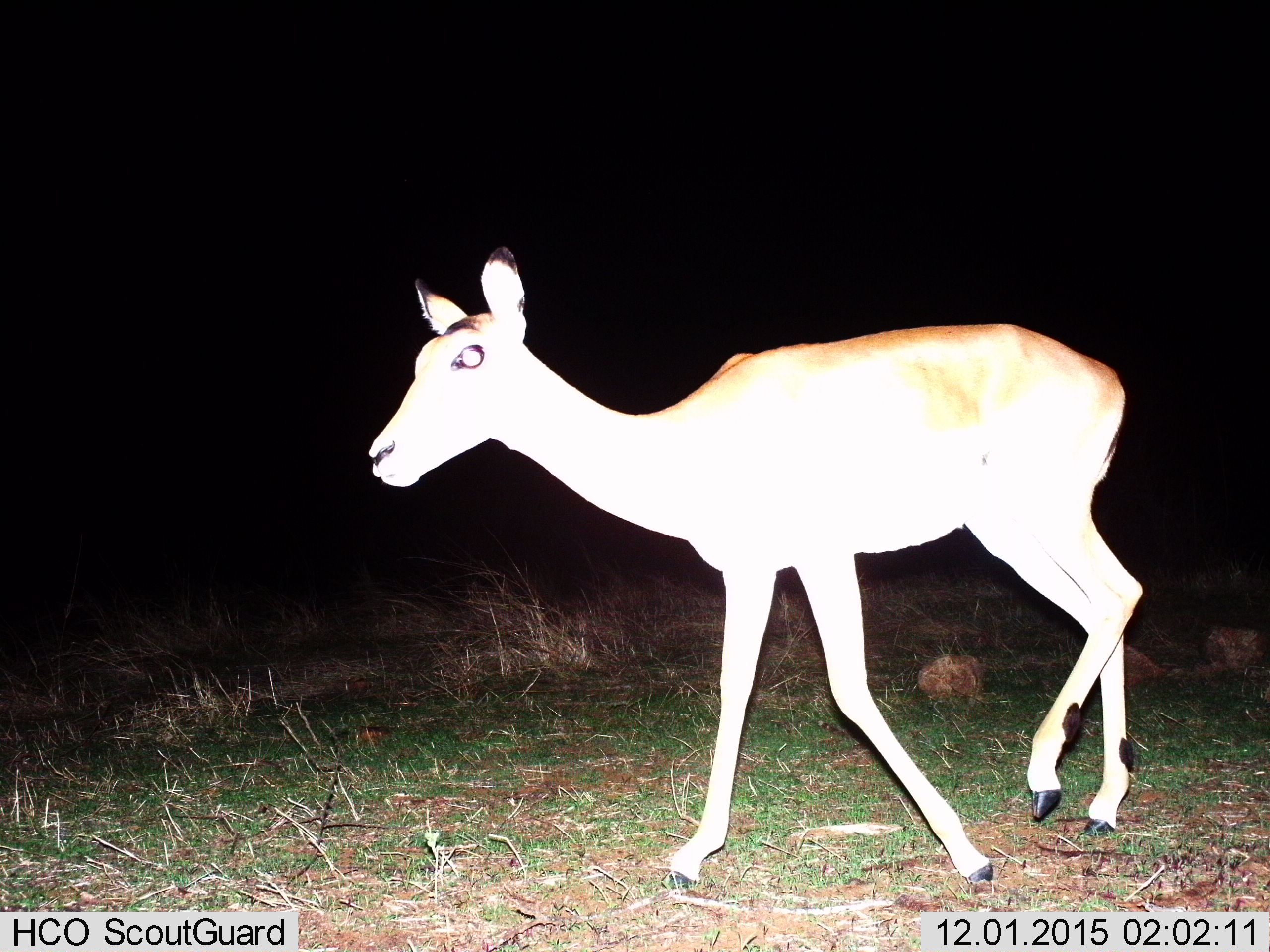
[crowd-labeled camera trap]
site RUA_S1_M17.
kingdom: Animalia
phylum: Chordata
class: Mammalia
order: Artiodactyla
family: Bovidae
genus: Aepyceros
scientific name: Aepyceros melampus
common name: impala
Impala (Aepyceros melampus), count 1. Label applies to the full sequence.